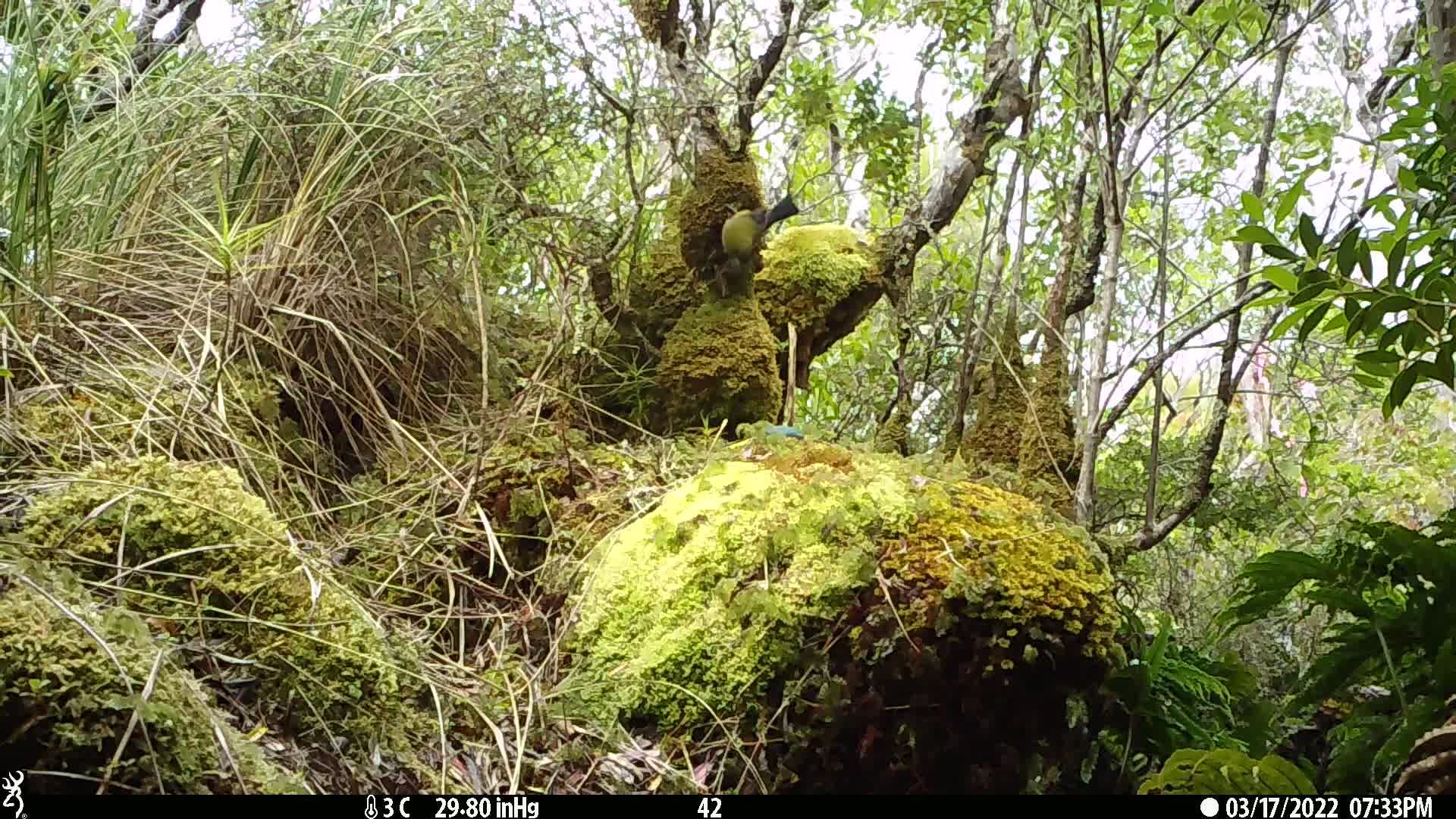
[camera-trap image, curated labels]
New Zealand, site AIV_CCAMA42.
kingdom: Animalia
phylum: Chordata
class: Aves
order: Passeriformes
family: Meliphagidae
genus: Anthornis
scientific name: Anthornis melanura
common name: new zealand bellbird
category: bellbird